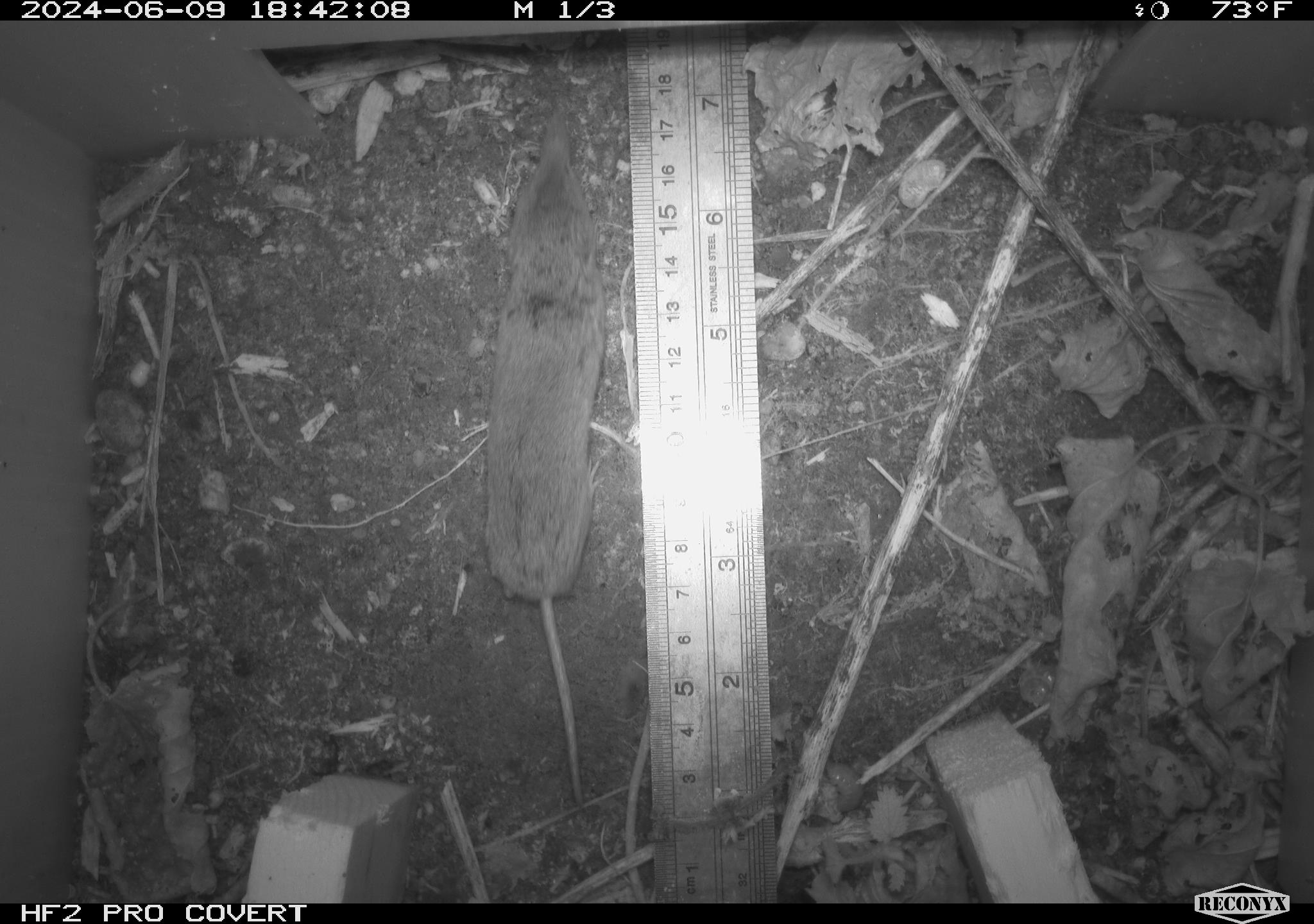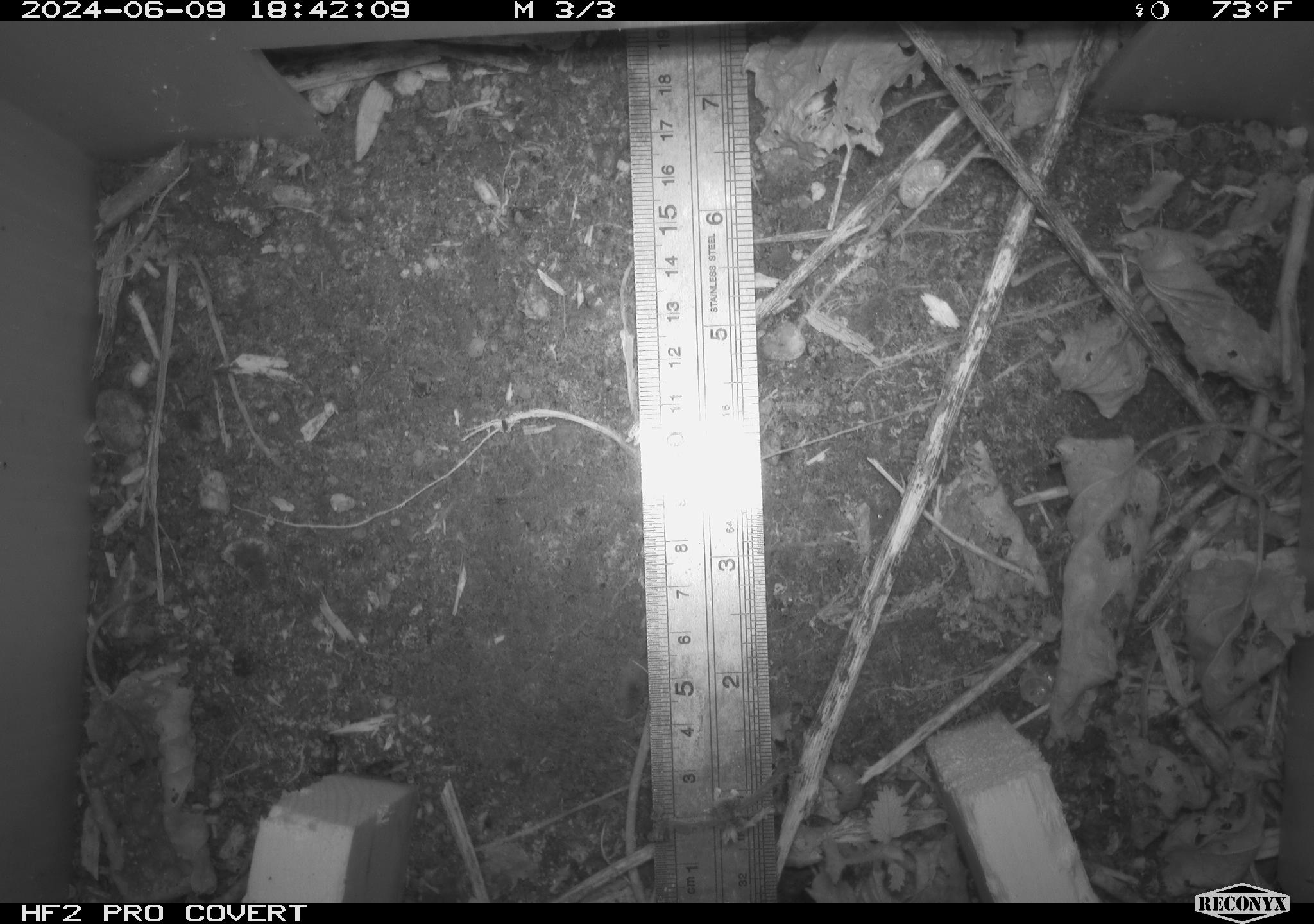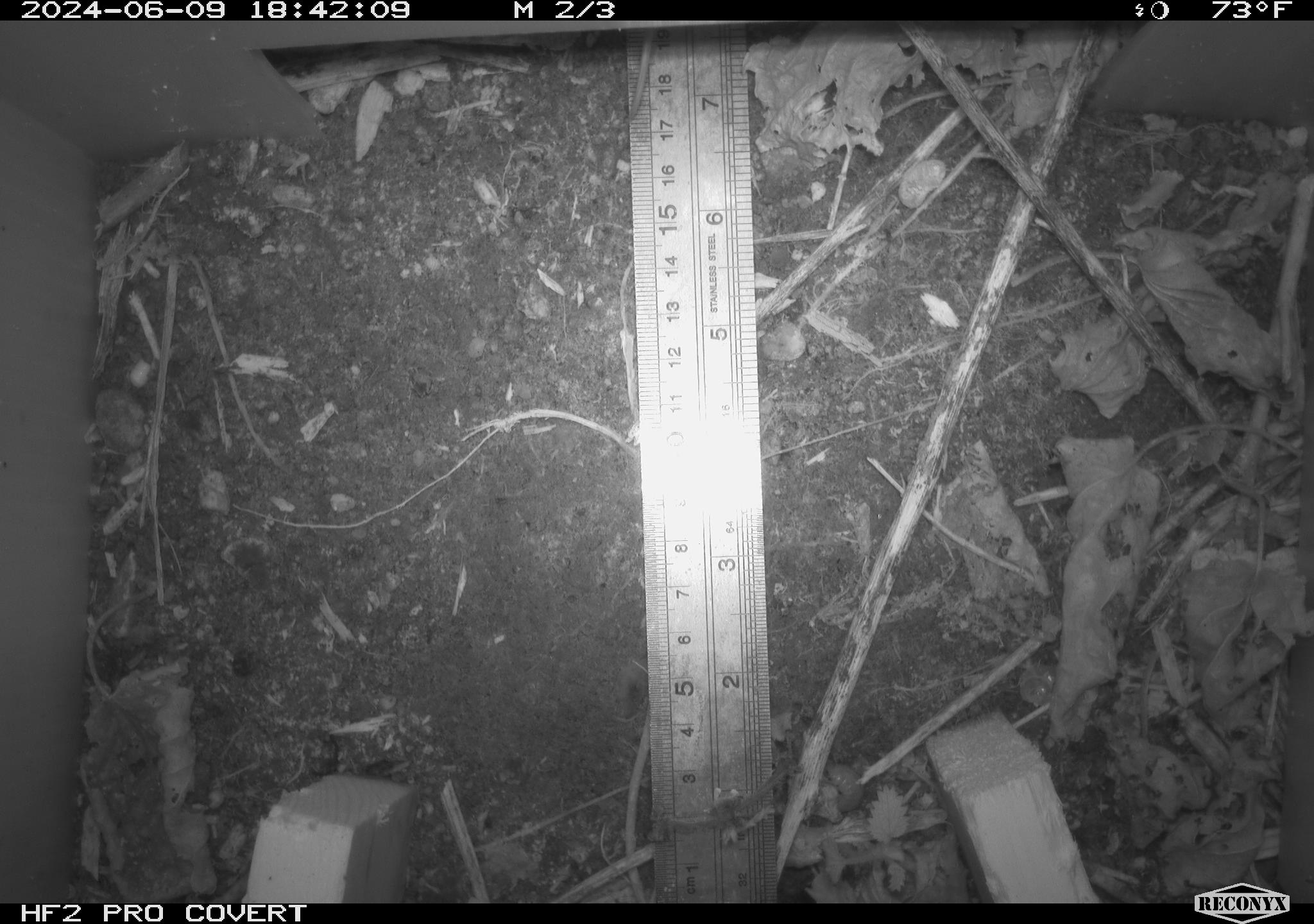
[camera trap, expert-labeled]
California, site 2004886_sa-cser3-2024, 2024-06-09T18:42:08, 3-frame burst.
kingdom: Animalia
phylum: Chordata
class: Mammalia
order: Rodentia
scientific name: Rodentia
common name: rodent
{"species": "rodent (Rodentia)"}